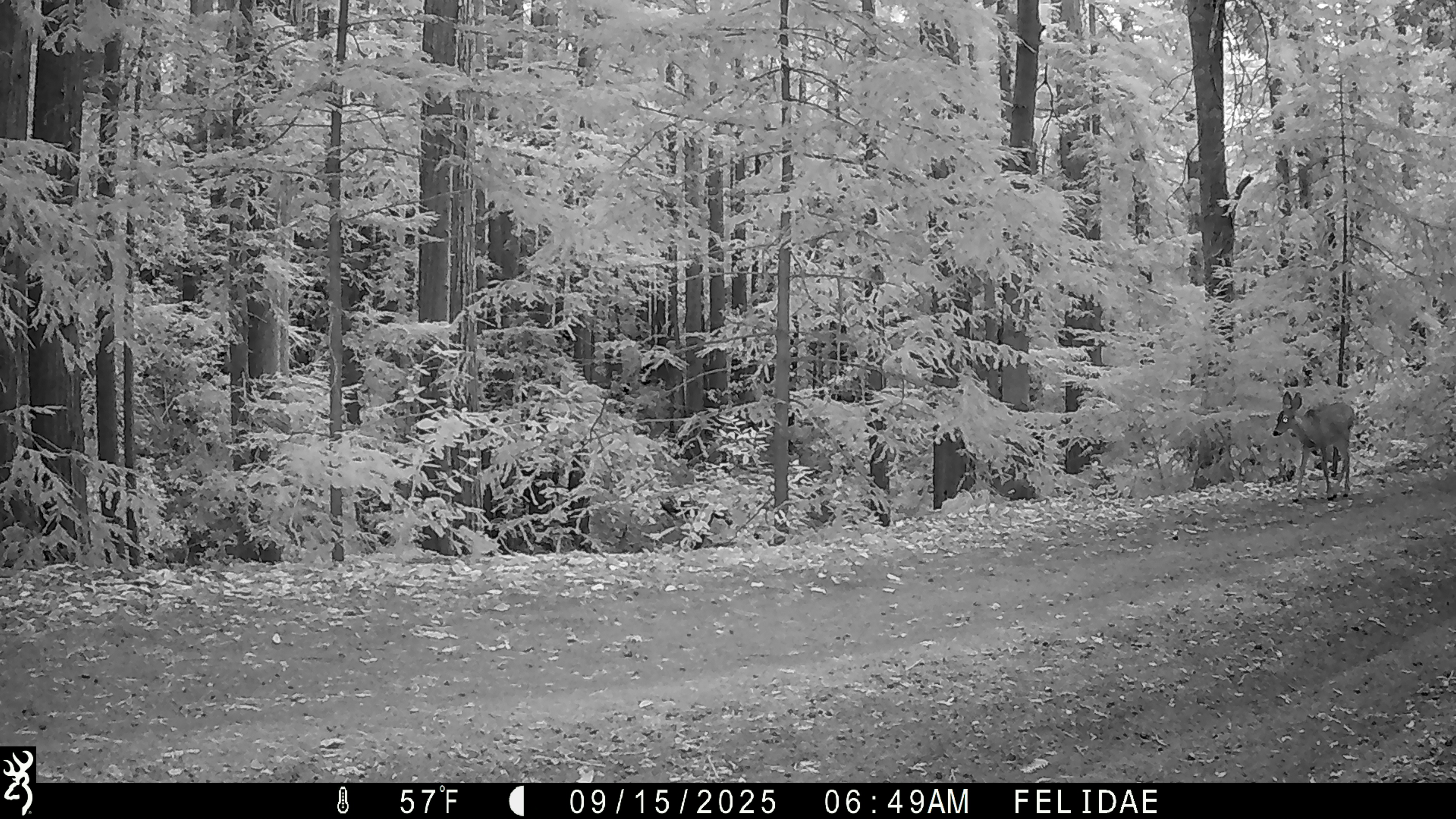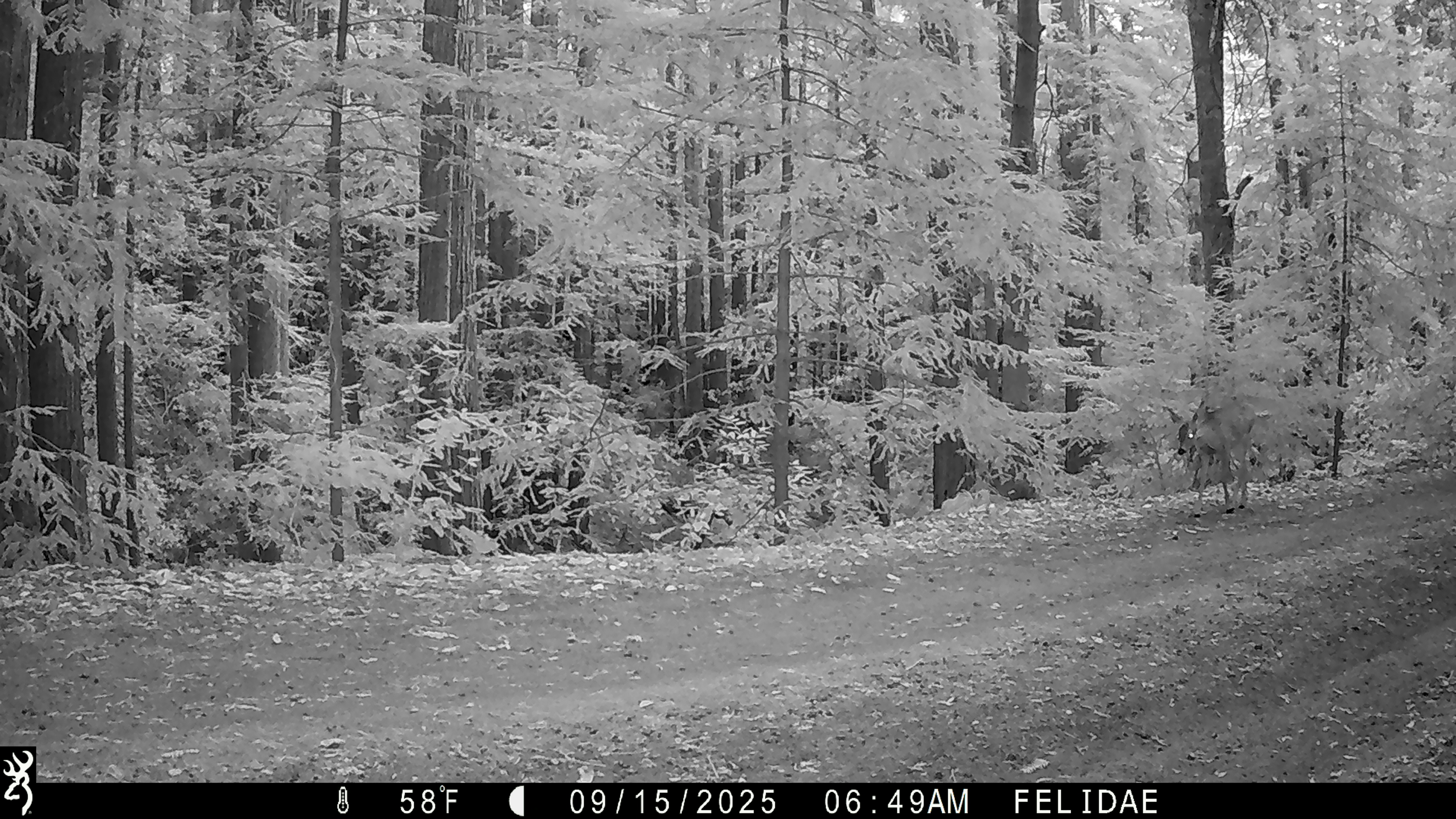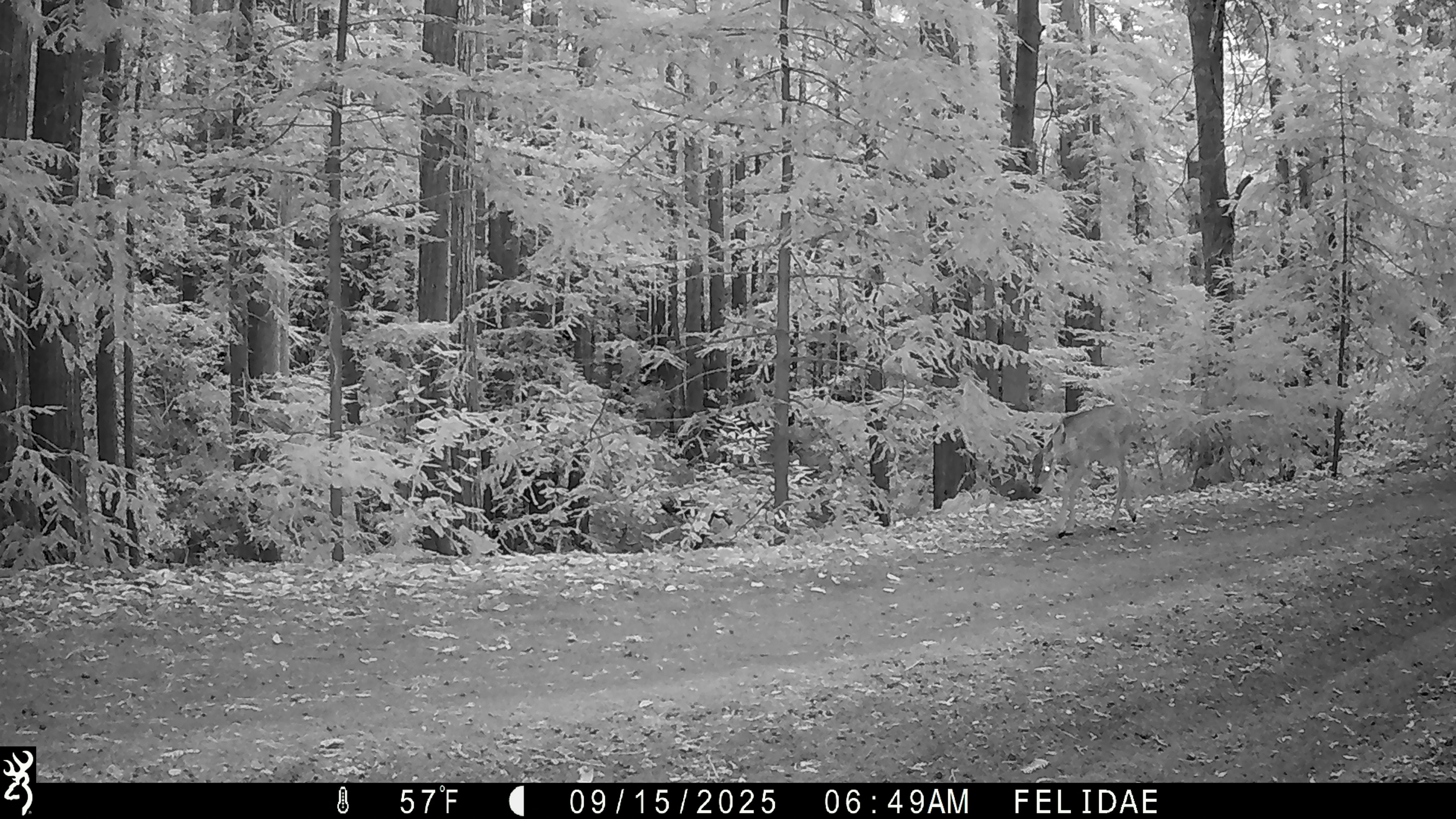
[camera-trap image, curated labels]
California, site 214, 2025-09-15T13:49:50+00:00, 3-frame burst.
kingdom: Animalia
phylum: Chordata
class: Mammalia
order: Artiodactyla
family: Cervidae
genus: Odocoileus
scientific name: Odocoileus hemionus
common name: mule deer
Mule deer (Odocoileus hemionus).